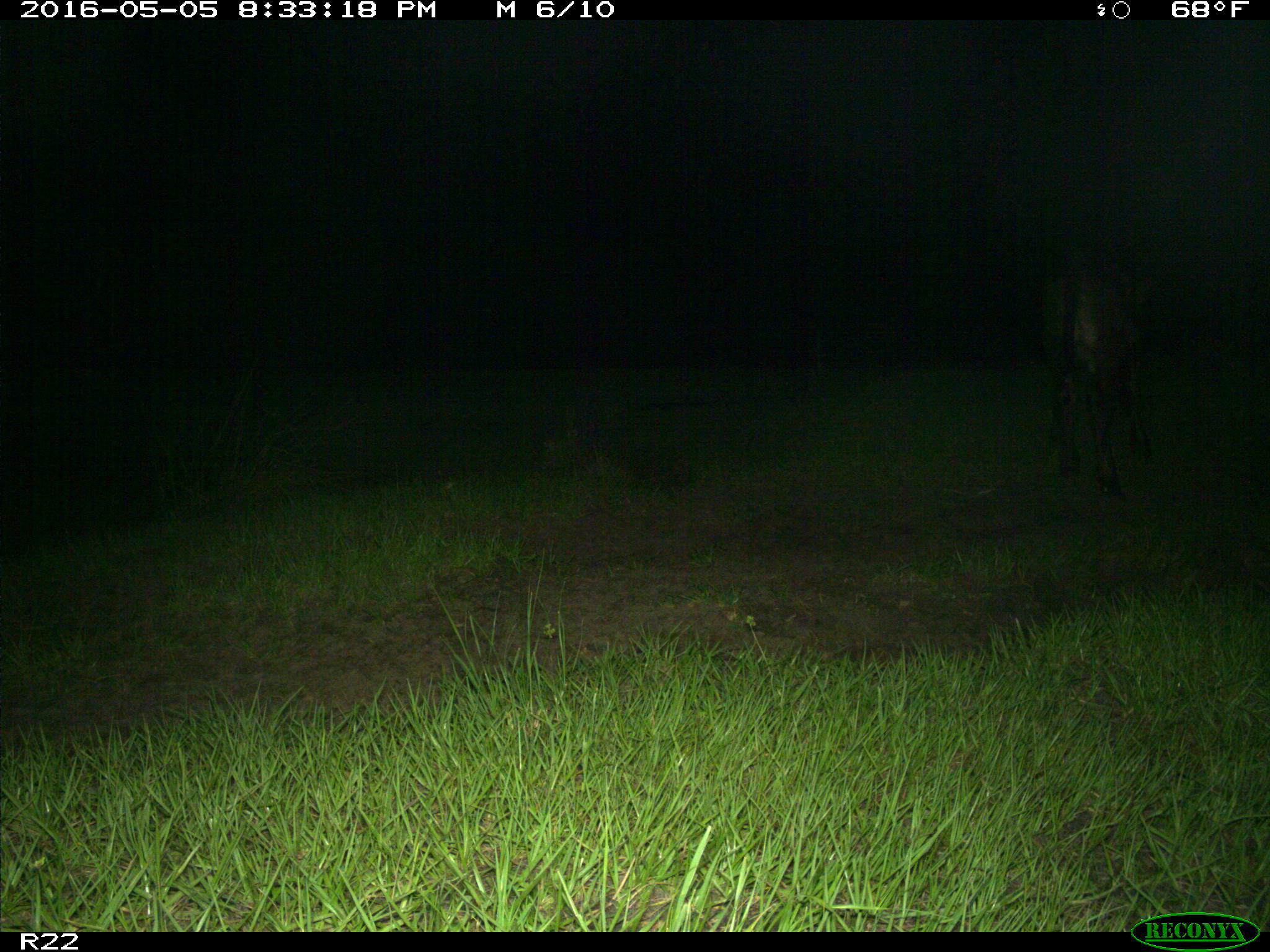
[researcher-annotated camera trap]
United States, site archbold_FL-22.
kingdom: Animalia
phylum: Chordata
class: Mammalia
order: Artiodactyla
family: Bovidae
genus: Bos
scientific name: Bos taurus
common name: domestic cow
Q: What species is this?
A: Bos taurus (domestic cow).